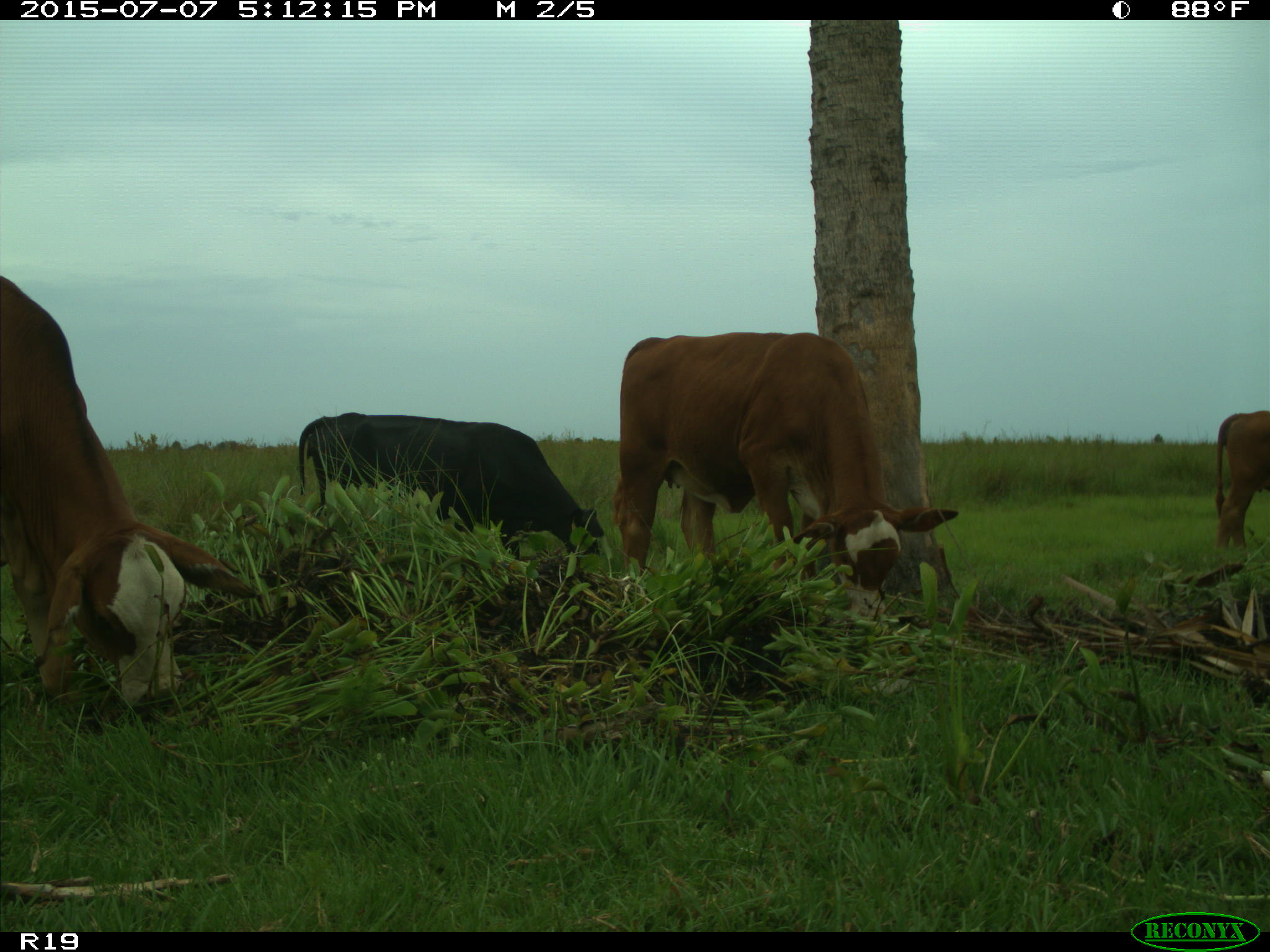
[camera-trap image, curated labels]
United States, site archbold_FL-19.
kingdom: Animalia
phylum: Chordata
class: Mammalia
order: Artiodactyla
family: Bovidae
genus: Bos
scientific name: Bos taurus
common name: domestic cow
Bos taurus (domestic cow).